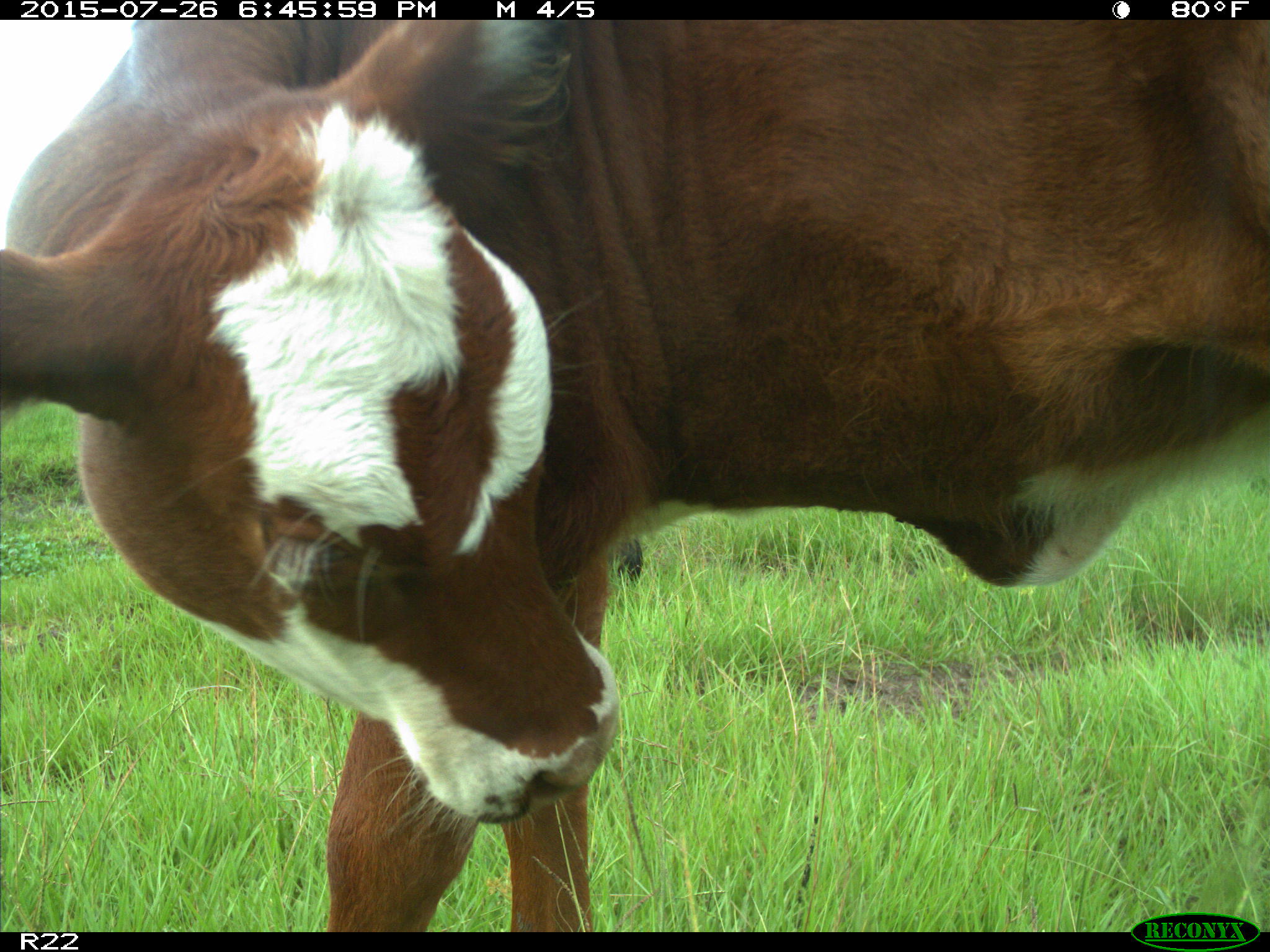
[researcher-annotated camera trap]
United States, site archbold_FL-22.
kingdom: Animalia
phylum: Chordata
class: Mammalia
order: Artiodactyla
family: Bovidae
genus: Bos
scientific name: Bos taurus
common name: domestic cow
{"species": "Bos taurus (domestic cow)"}